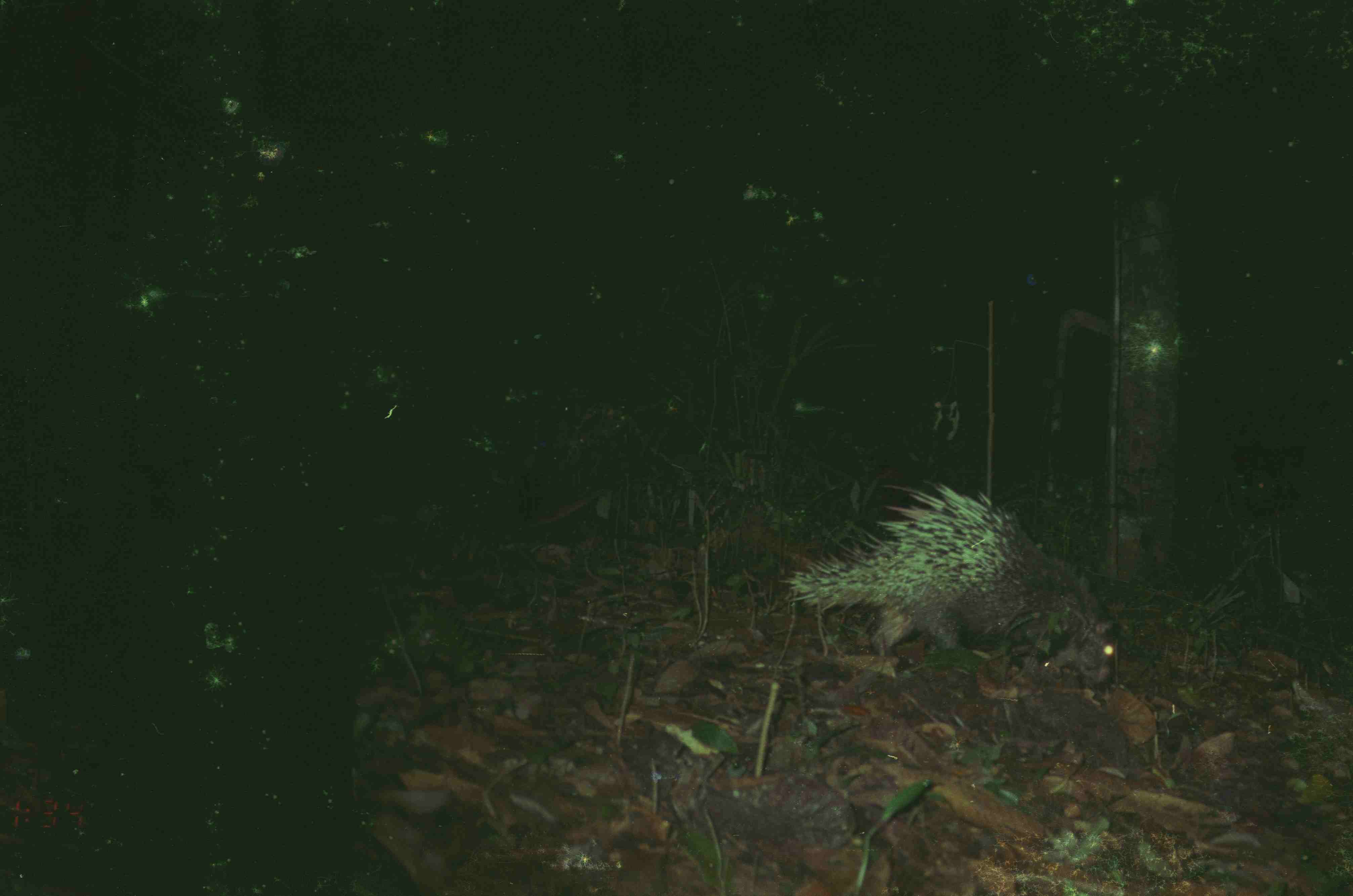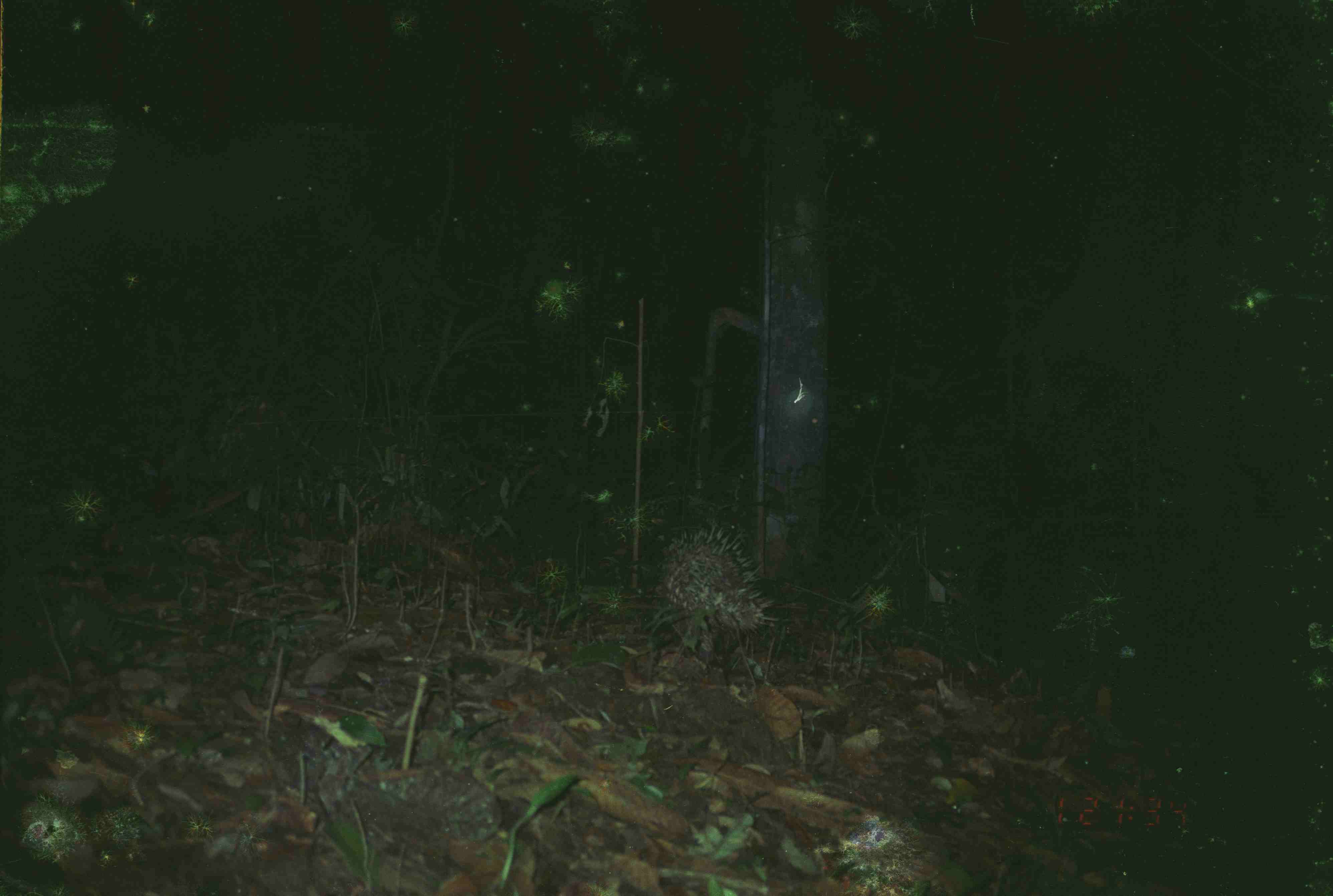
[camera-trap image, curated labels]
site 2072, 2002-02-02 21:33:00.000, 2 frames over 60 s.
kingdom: Animalia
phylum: Chordata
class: Mammalia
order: Rodentia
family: Hystricidae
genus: Hystrix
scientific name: Hystrix brachyura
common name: east asian porcupine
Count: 1.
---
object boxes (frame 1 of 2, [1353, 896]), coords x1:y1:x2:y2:
hystrix brachyura: 777:475:1122:692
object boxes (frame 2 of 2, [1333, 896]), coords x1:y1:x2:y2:
hystrix brachyura: 665:523:778:662